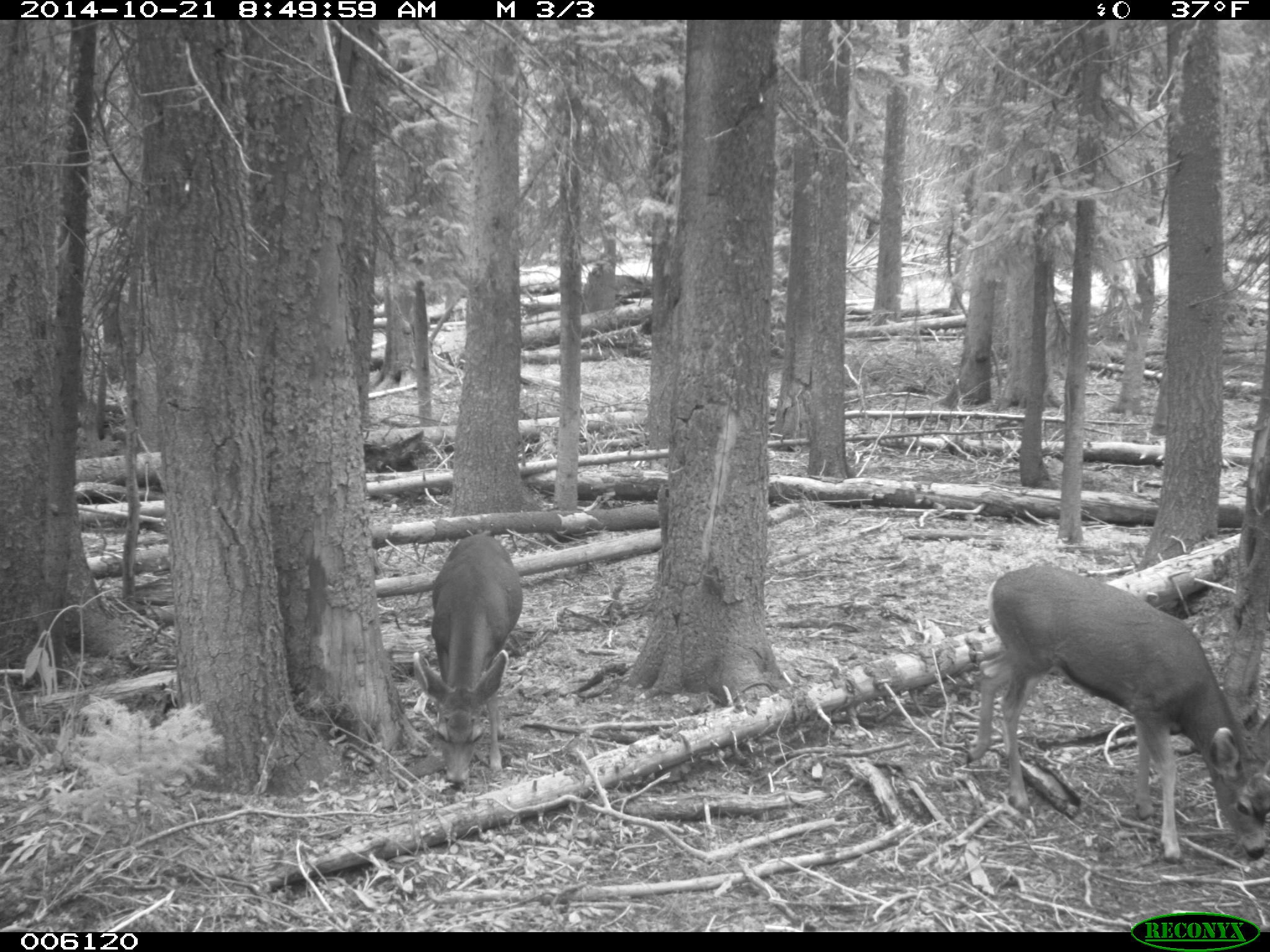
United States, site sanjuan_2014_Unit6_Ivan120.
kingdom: Animalia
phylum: Chordata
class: Mammalia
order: Artiodactyla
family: Cervidae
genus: Odocoileus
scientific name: Odocoileus hemionus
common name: mule deer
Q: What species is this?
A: Odocoileus hemionus (mule deer).